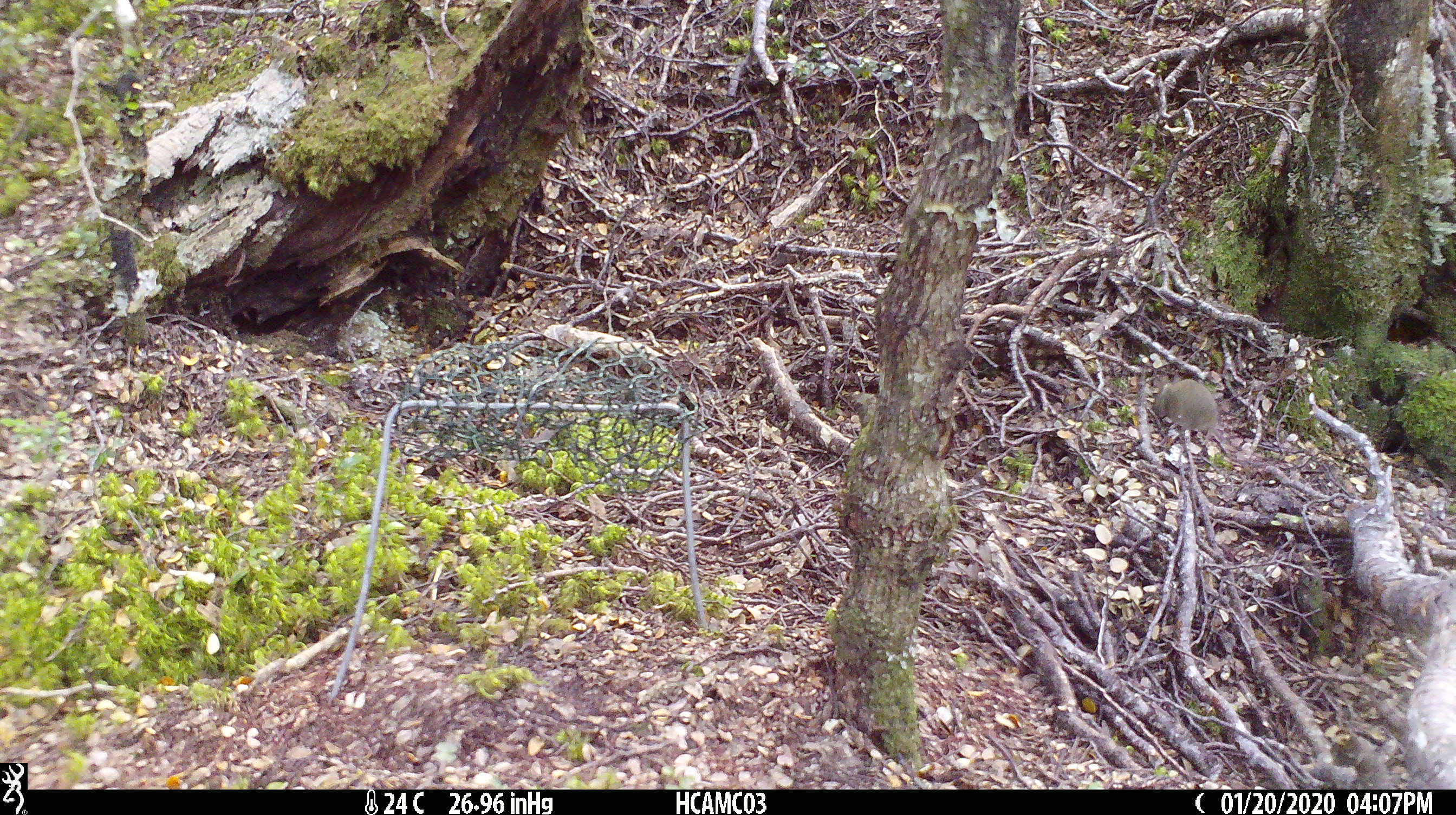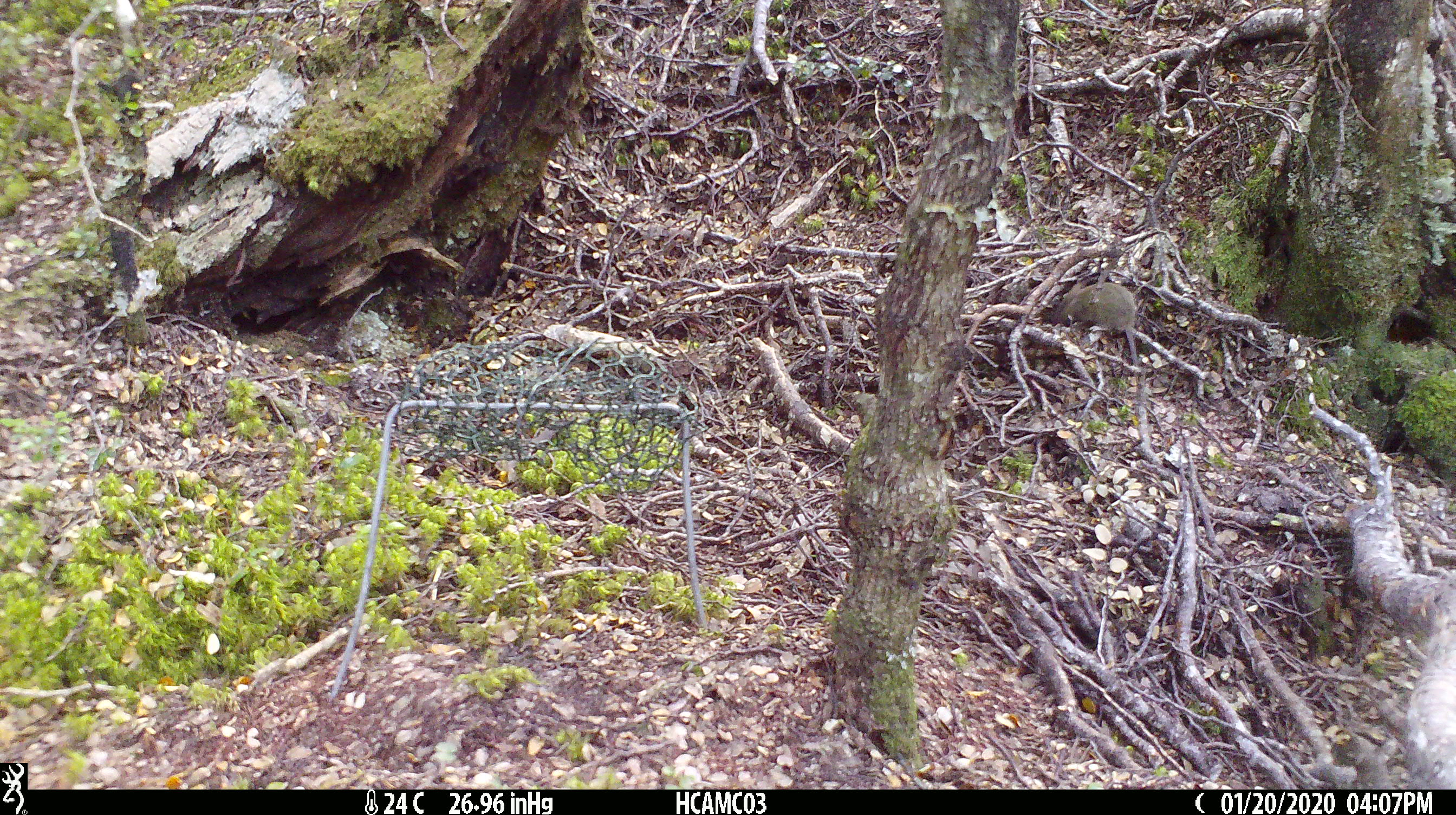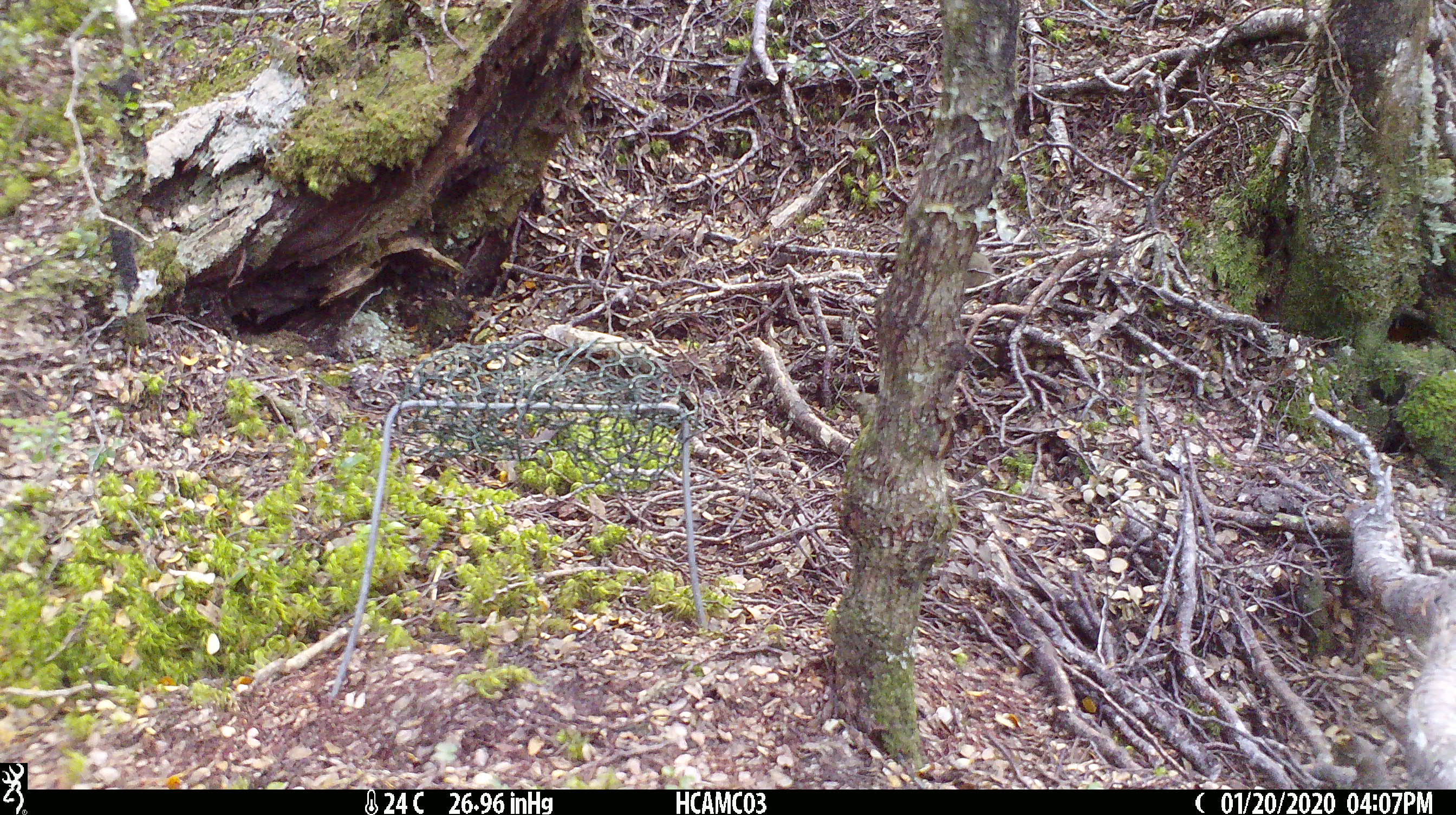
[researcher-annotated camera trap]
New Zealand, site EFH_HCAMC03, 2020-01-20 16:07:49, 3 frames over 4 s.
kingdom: Animalia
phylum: Chordata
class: Mammalia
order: Rodentia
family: Muridae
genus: Mus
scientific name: Mus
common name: mouse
Mouse (Mus).